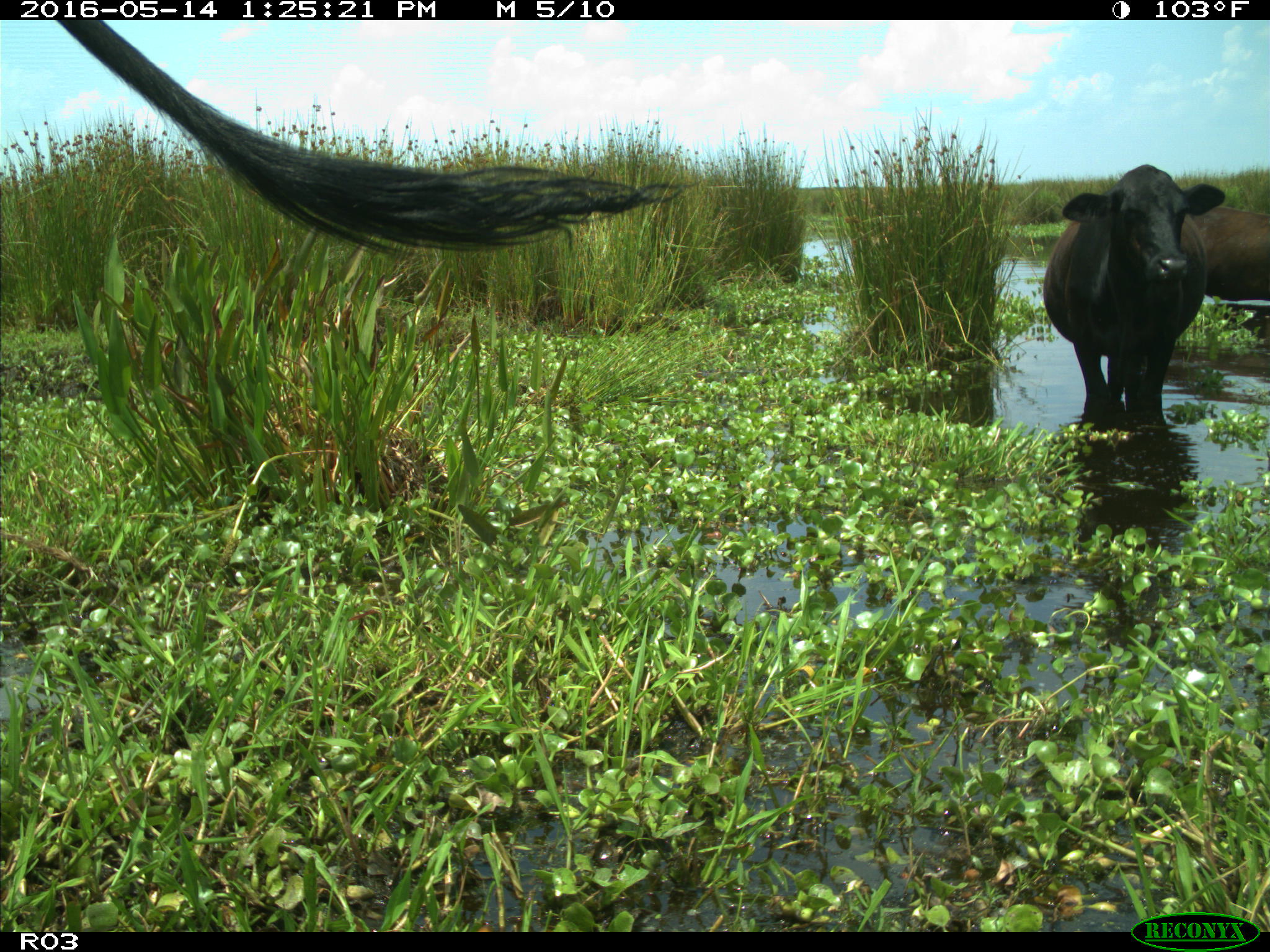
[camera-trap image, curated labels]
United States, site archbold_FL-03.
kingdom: Animalia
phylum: Chordata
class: Mammalia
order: Artiodactyla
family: Bovidae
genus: Bos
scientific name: Bos taurus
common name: domestic cow